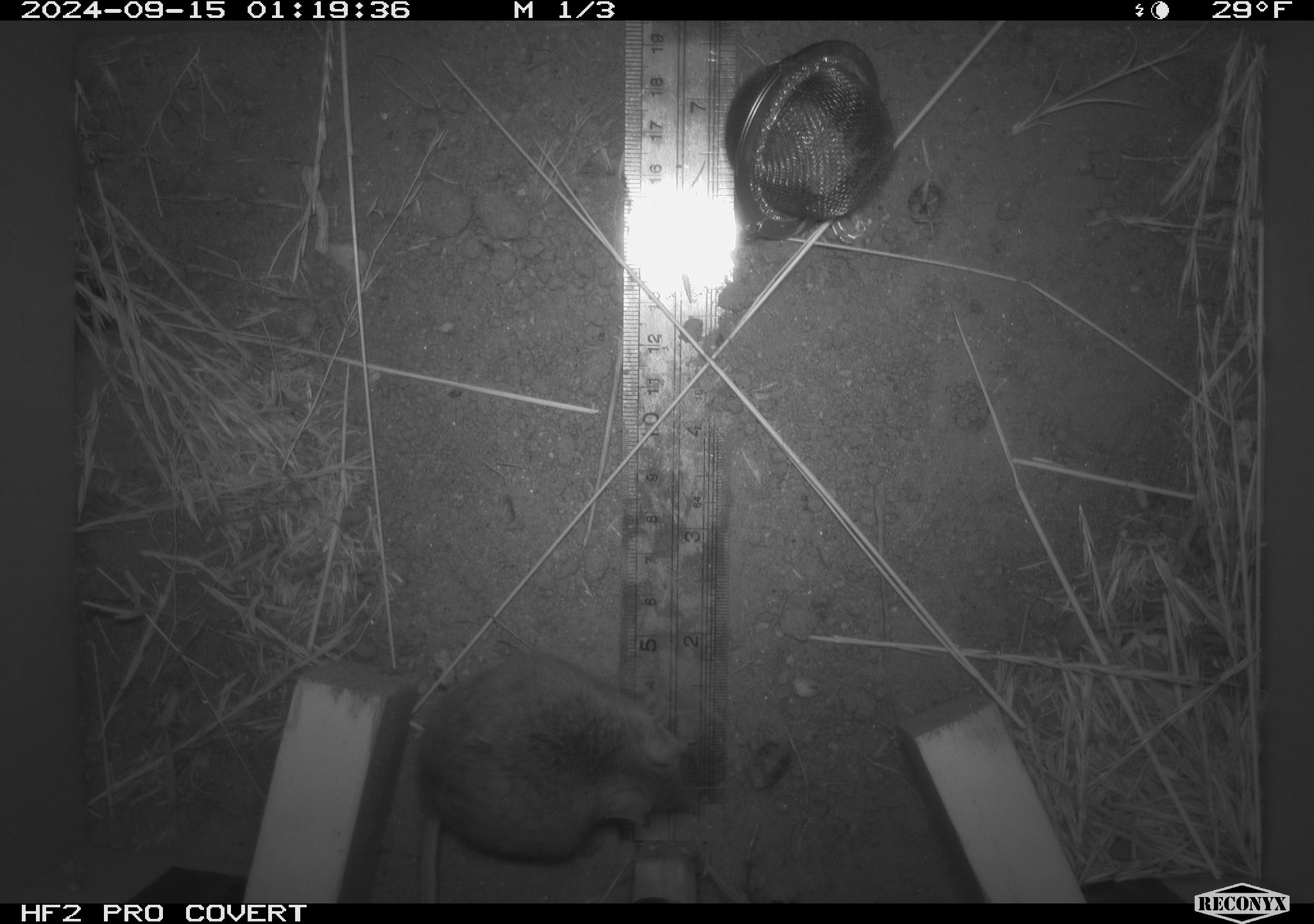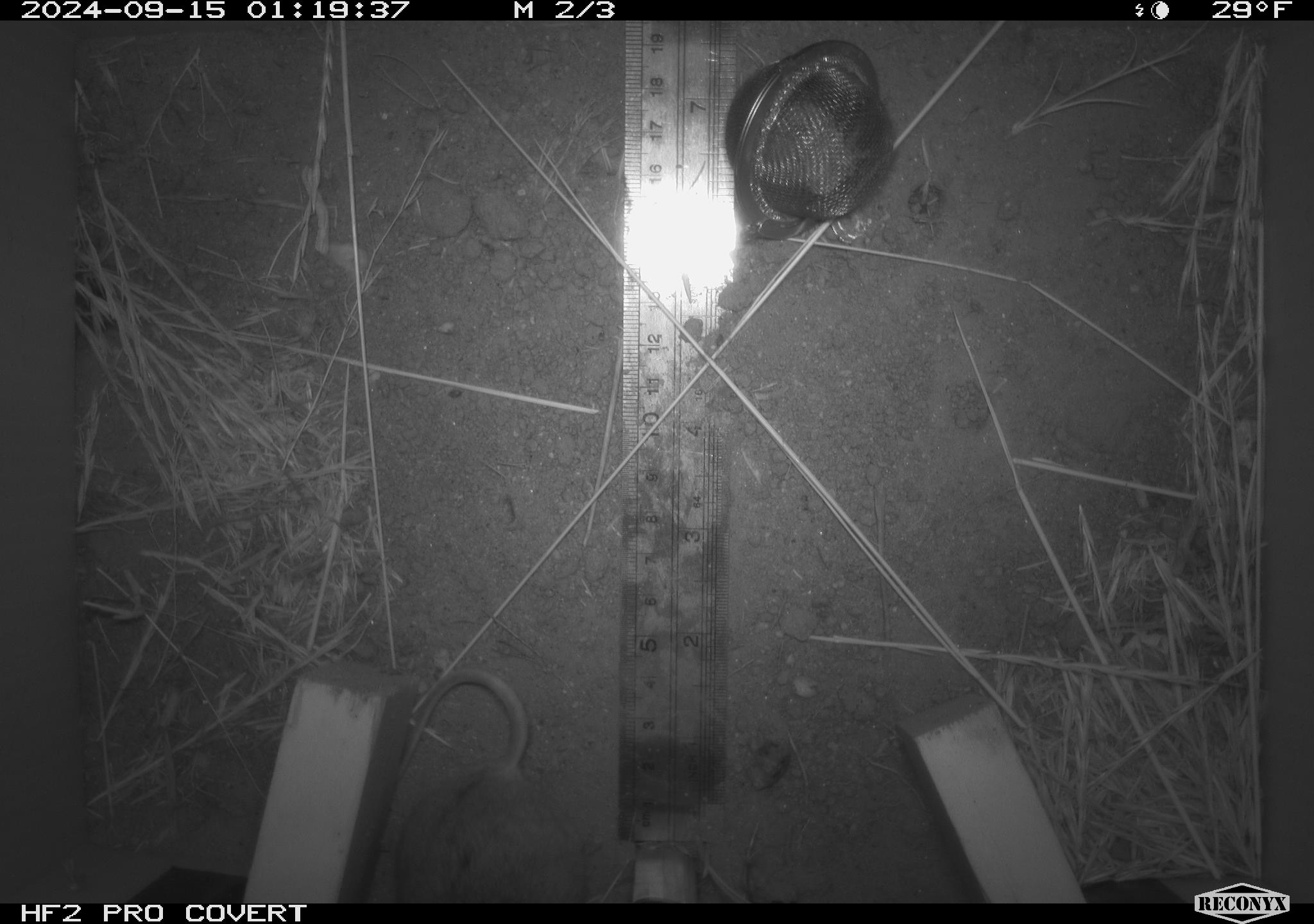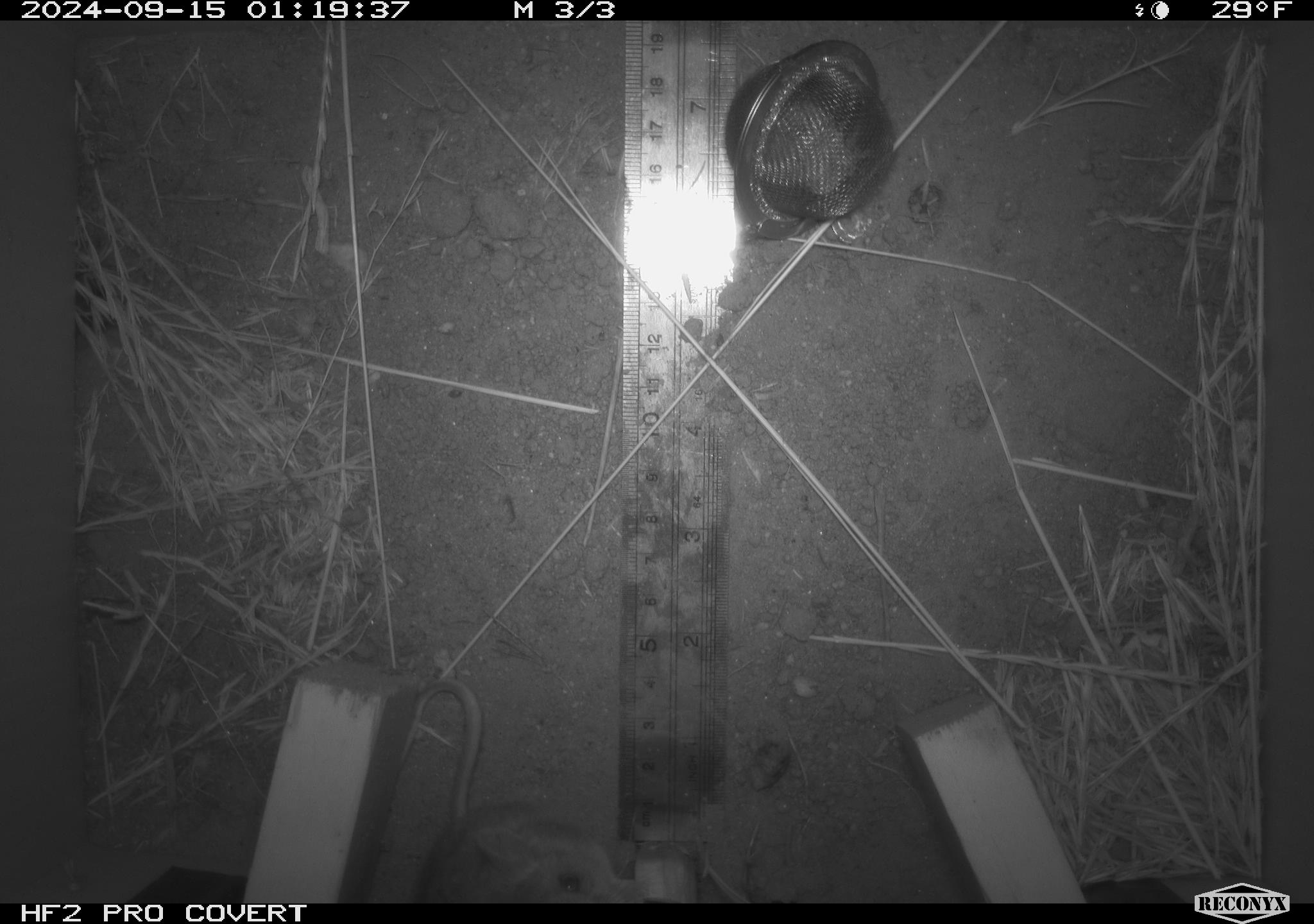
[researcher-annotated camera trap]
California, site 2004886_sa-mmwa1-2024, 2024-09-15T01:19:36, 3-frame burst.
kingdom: Animalia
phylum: Chordata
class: Mammalia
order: Rodentia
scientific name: Rodentia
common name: mouse species